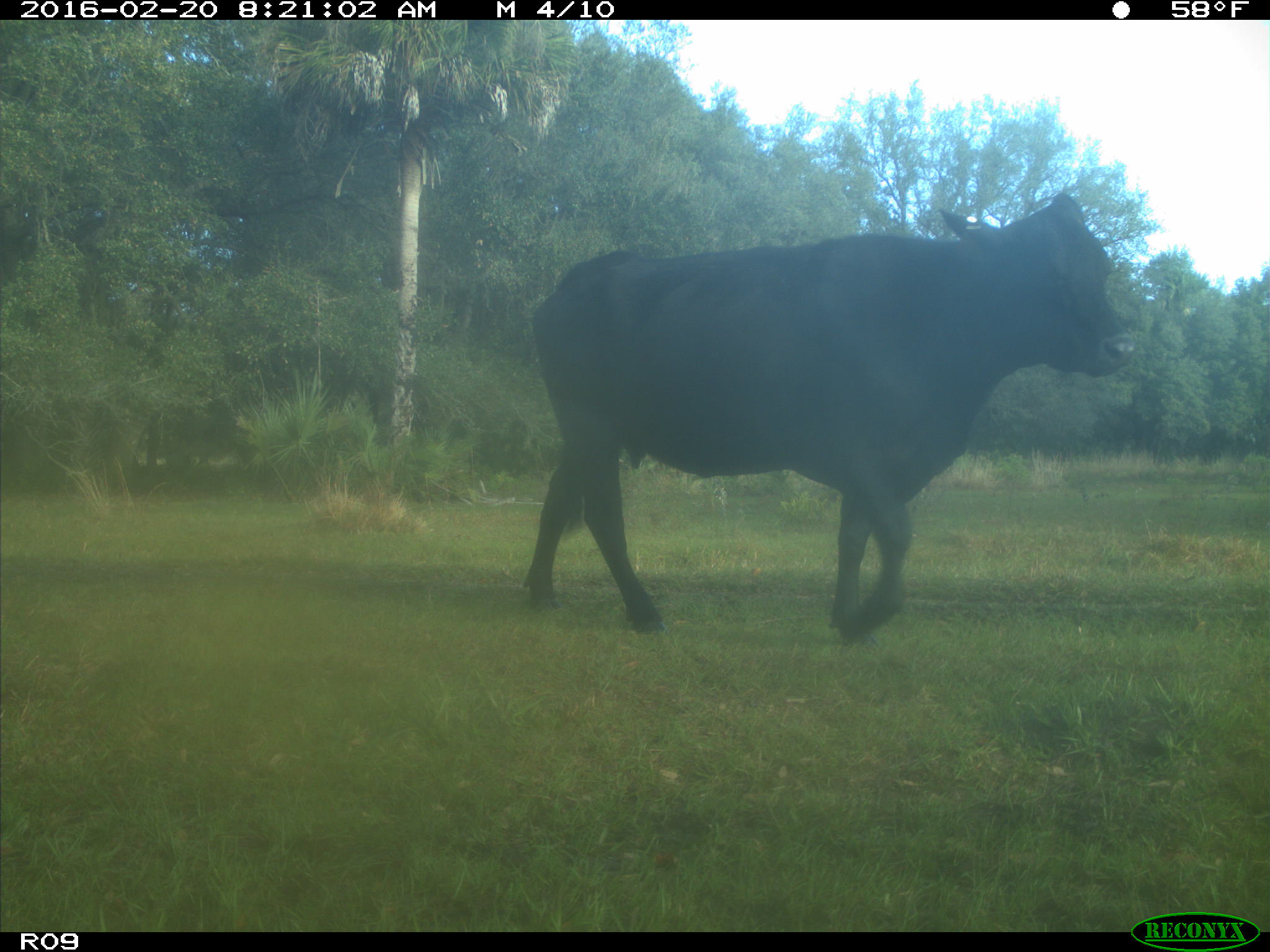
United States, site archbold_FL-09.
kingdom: Animalia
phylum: Chordata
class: Mammalia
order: Artiodactyla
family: Bovidae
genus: Bos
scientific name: Bos taurus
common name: domestic cow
Bos taurus (domestic cow).